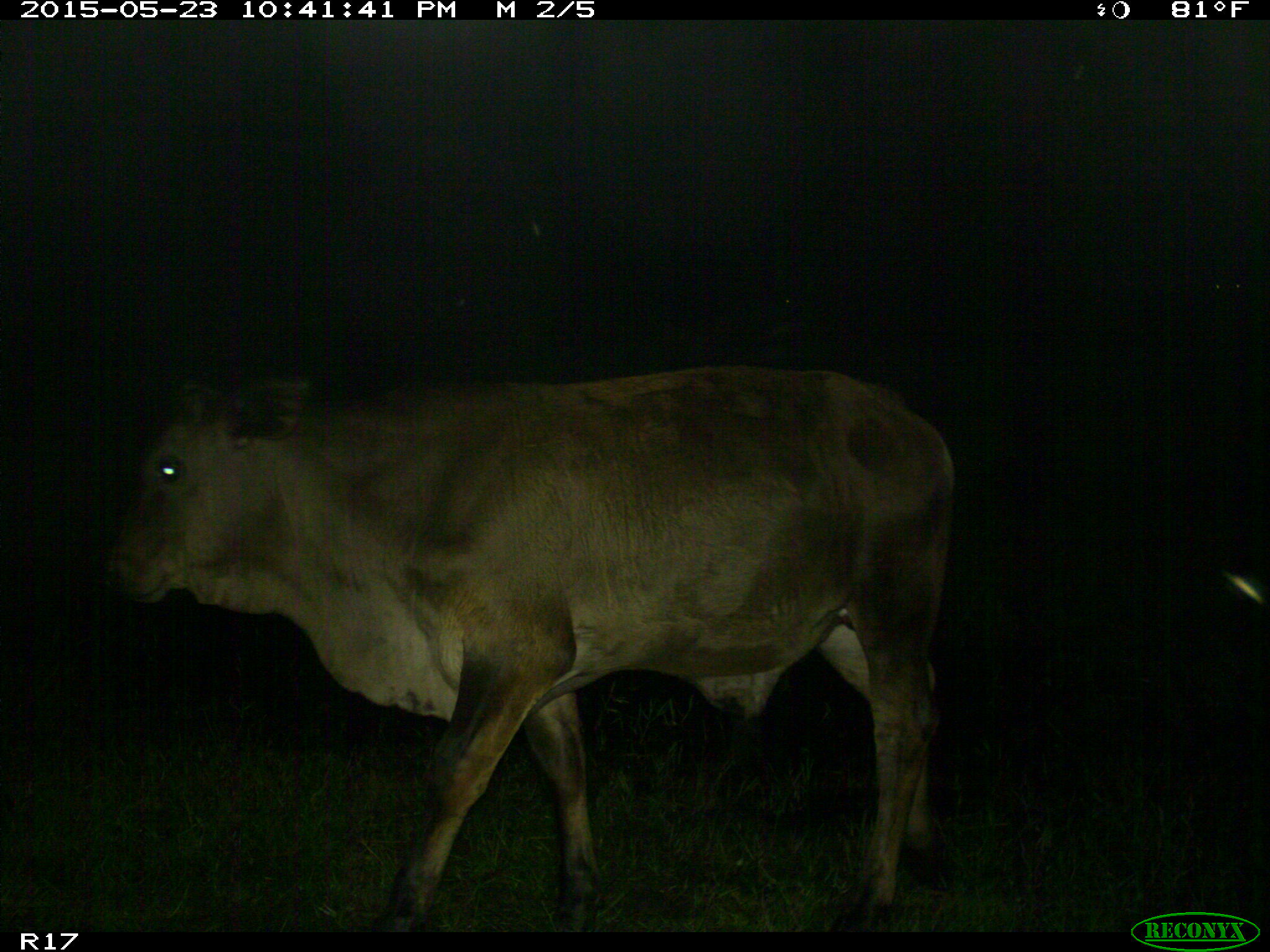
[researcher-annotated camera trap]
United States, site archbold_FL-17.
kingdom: Animalia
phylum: Chordata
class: Mammalia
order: Artiodactyla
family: Bovidae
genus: Bos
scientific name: Bos taurus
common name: domestic cow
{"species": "Bos taurus (domestic cow)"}